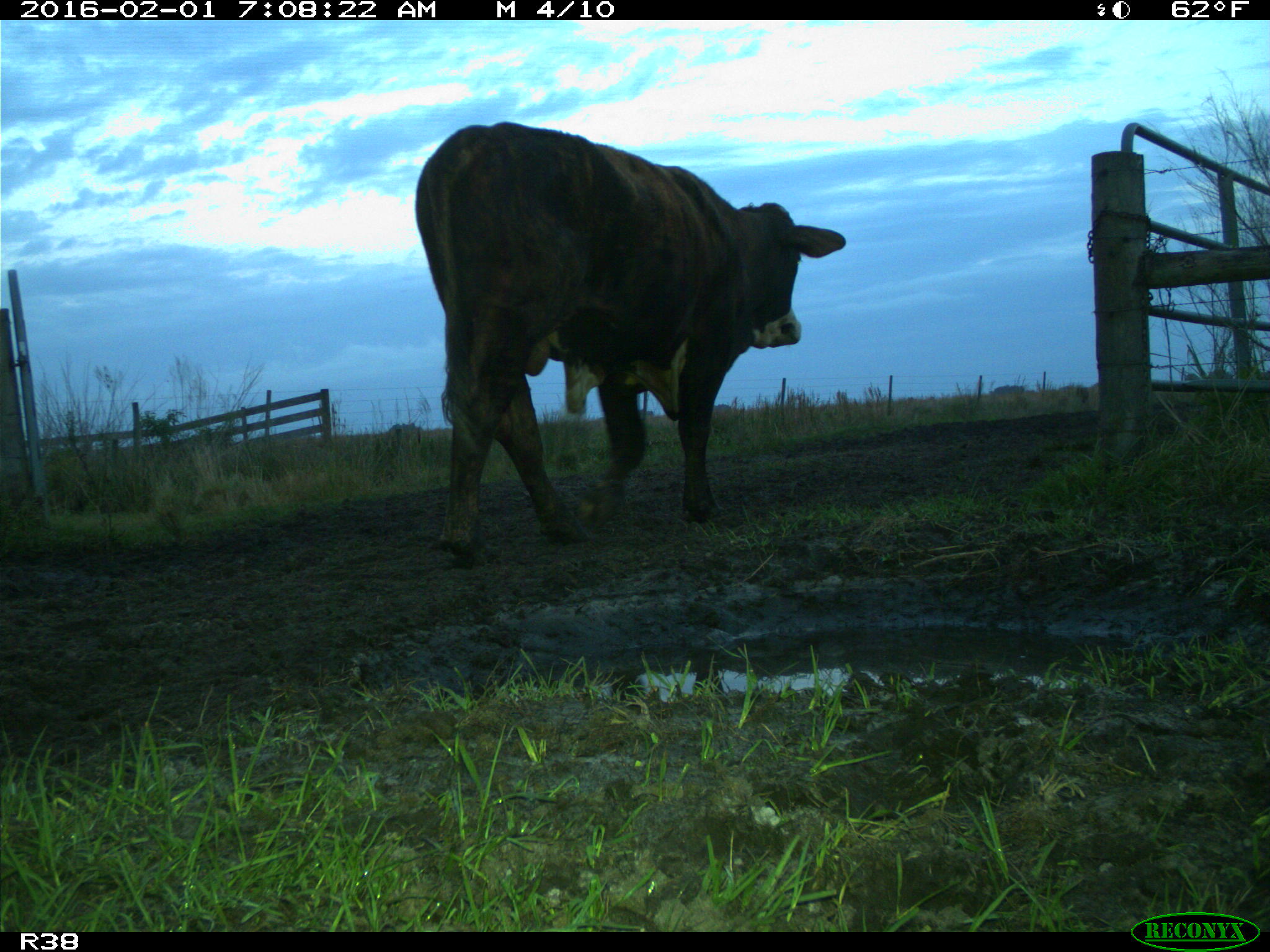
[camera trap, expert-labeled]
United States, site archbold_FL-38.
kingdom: Animalia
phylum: Chordata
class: Mammalia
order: Artiodactyla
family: Bovidae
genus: Bos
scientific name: Bos taurus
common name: domestic cow